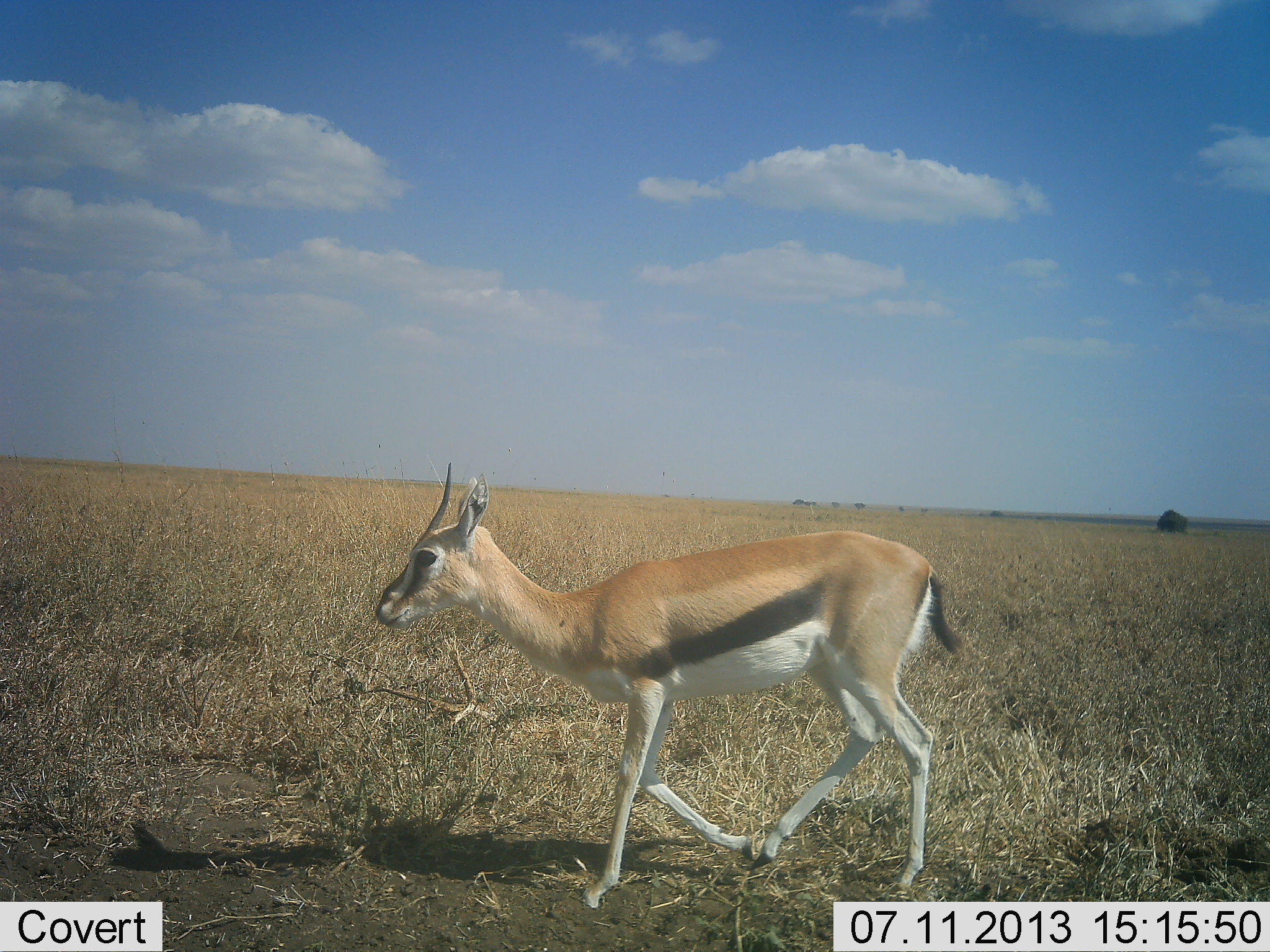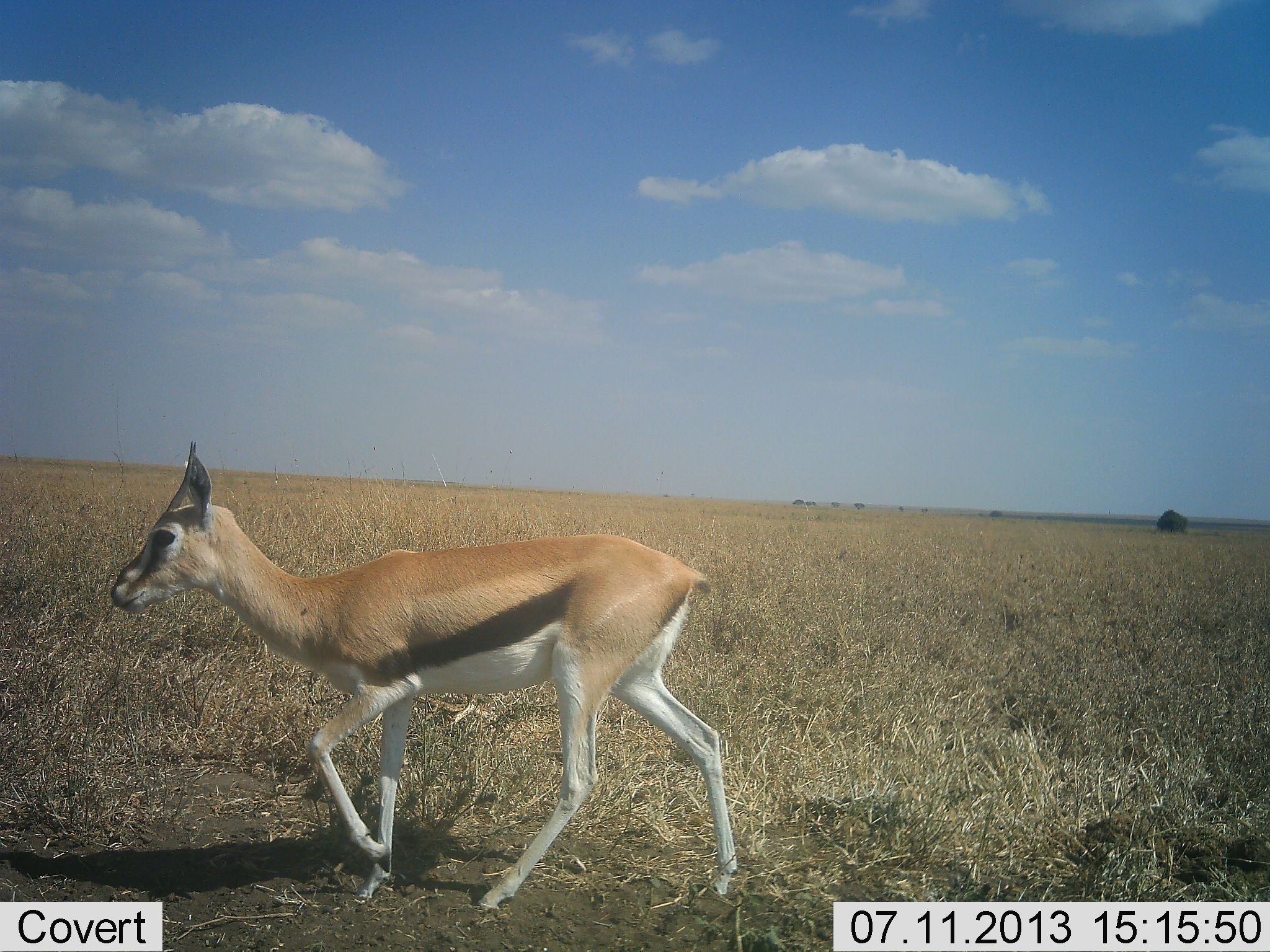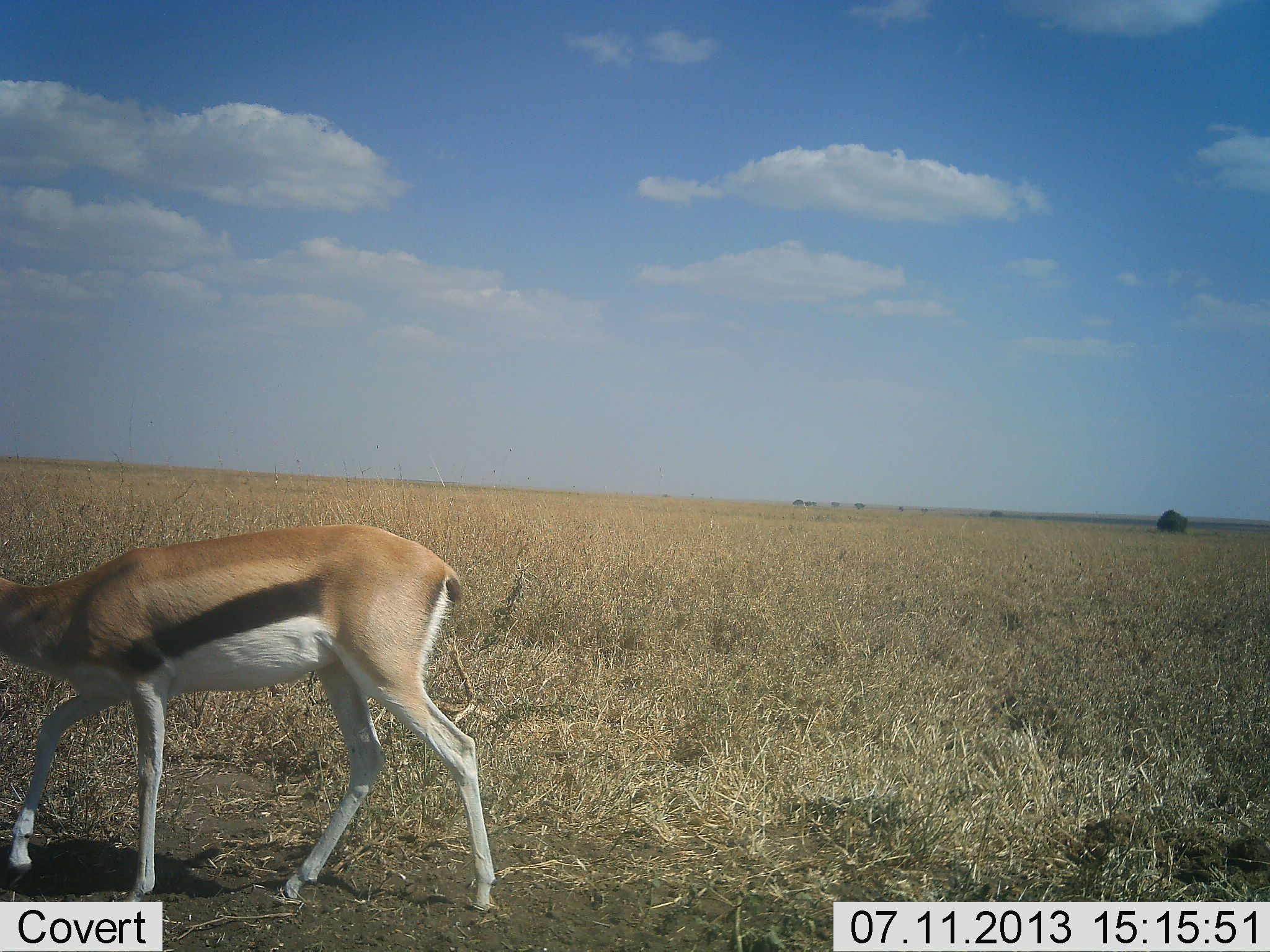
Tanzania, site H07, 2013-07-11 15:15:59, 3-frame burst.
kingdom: Animalia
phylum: Chordata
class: Mammalia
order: Artiodactyla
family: Bovidae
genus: Eudorcas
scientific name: Eudorcas thomsonii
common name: thomson's gazelle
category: gazellethomsons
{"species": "gazellethomsons (thomson's gazelle) (Eudorcas thomsonii)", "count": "1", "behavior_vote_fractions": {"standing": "10%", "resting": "0%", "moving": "90%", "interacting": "0%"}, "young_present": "10%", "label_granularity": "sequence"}